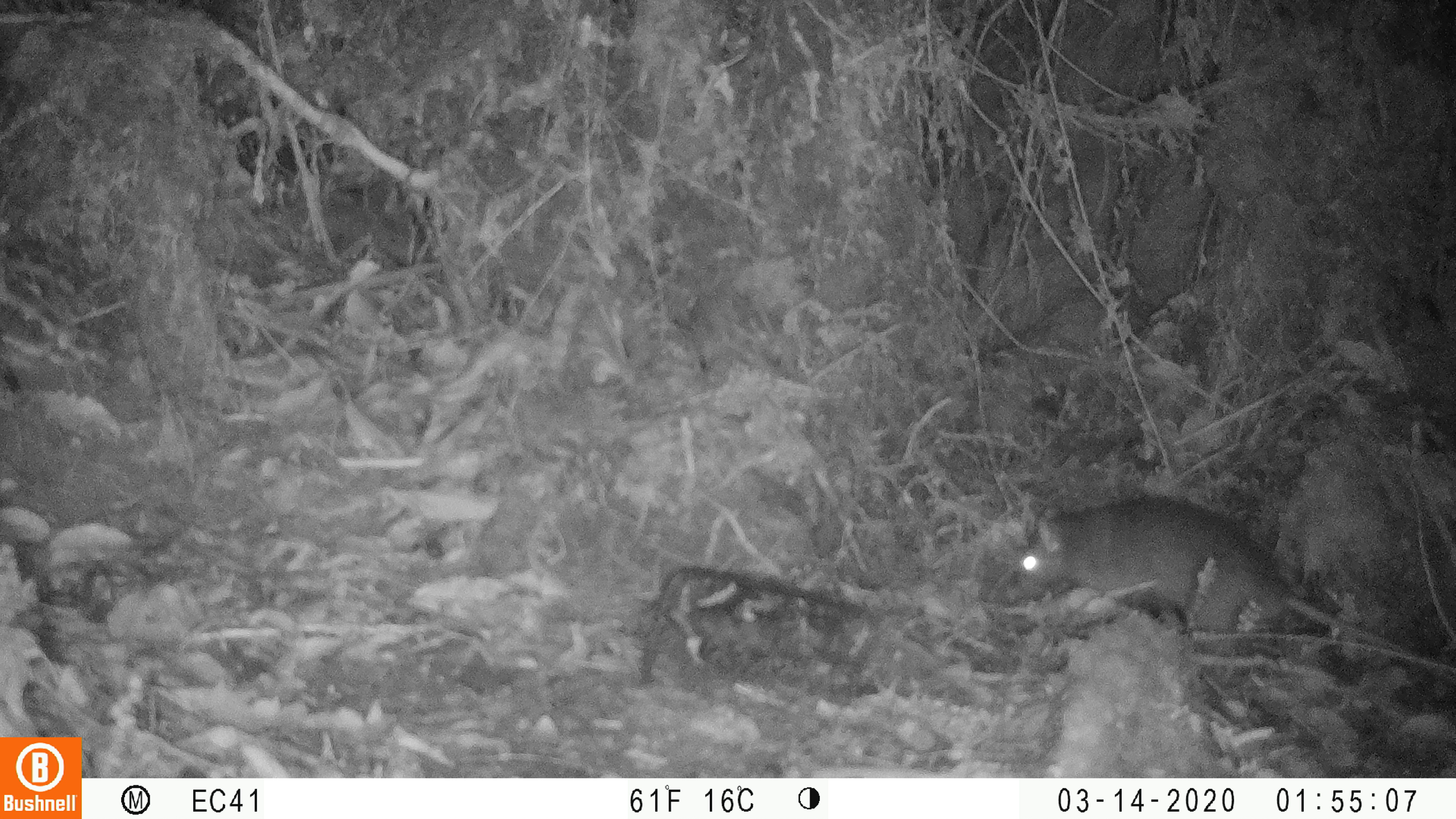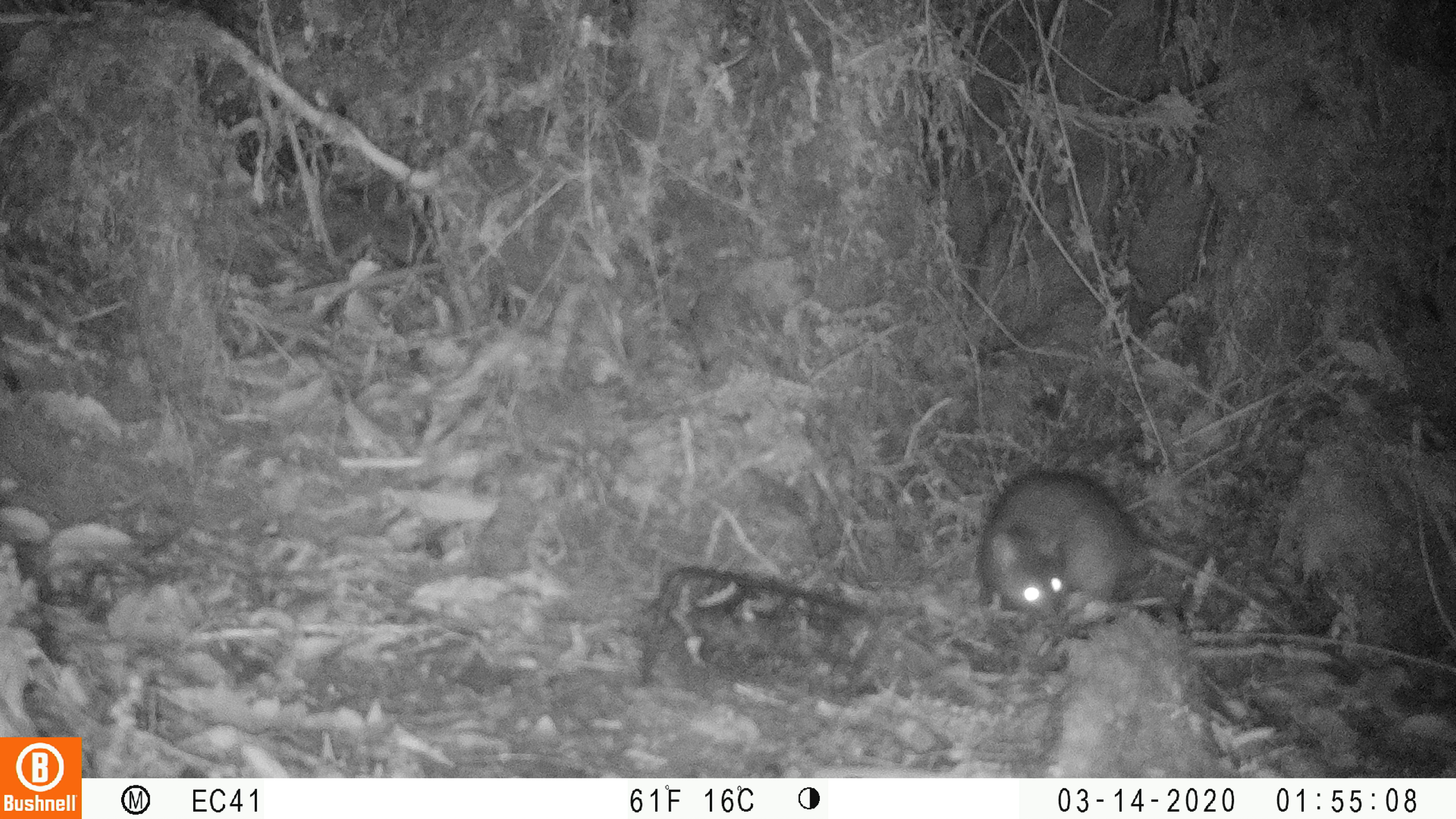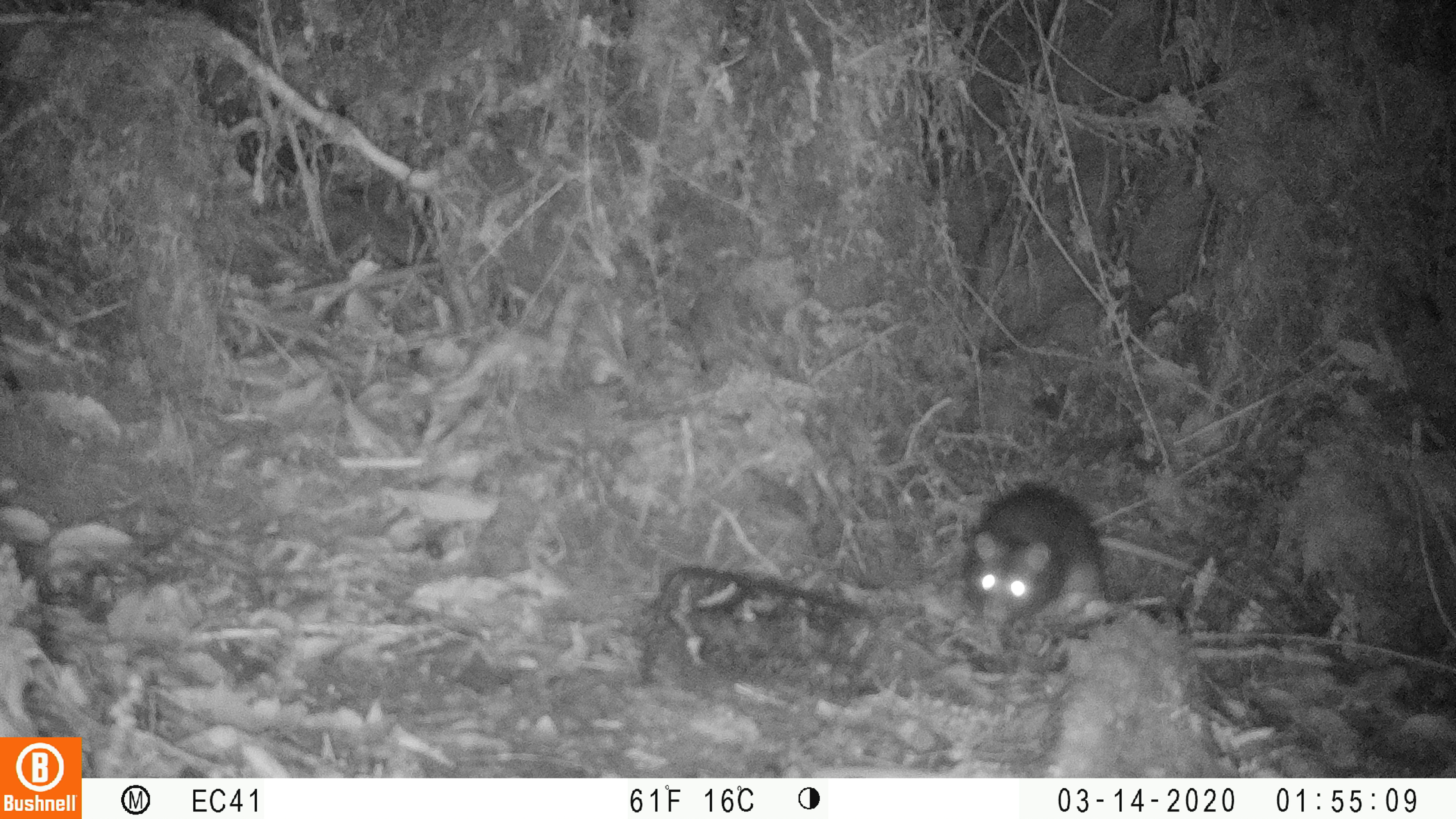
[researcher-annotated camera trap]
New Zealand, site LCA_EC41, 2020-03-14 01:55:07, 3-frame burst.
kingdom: Animalia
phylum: Chordata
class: Mammalia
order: Rodentia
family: Muridae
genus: Rattus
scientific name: Rattus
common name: rat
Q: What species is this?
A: Rat (Rattus).